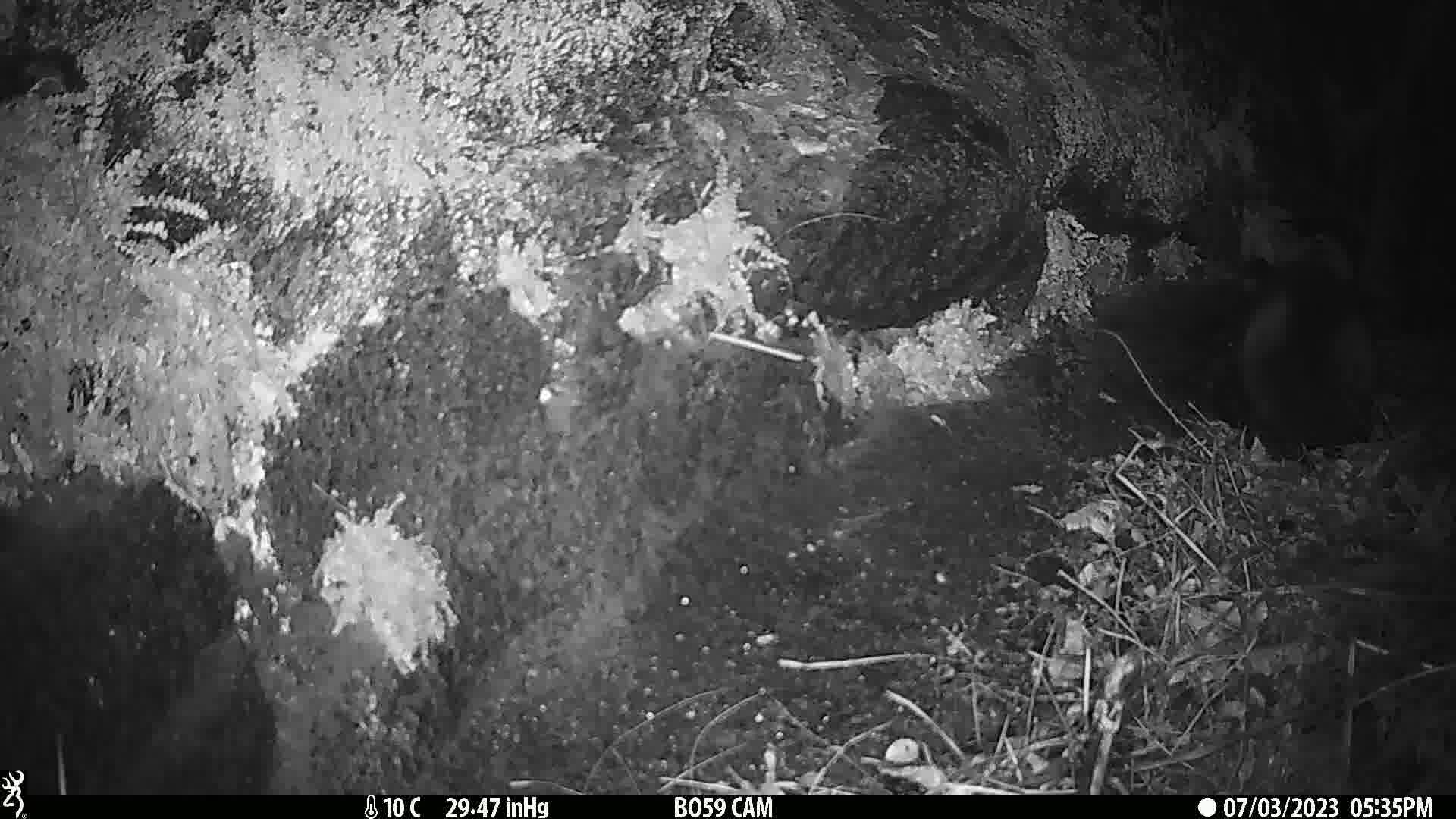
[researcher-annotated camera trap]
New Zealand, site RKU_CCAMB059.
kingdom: Animalia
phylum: Chordata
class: Mammalia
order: Carnivora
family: Felidae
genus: Felis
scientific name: Felis catus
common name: domestic cat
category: cat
Cat (domestic cat) (Felis catus).